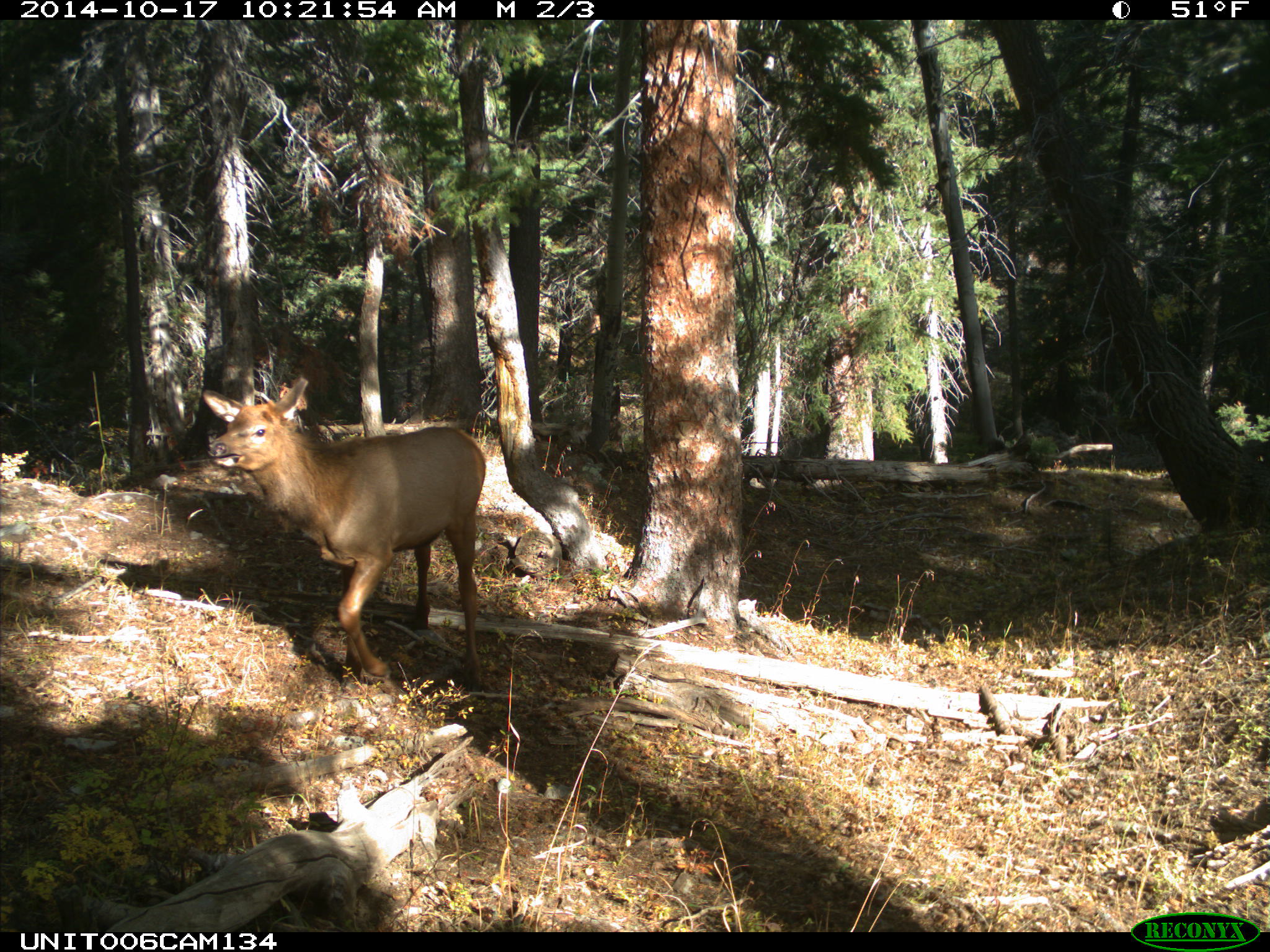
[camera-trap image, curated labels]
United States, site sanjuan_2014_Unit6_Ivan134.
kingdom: Animalia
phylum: Chordata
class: Mammalia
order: Artiodactyla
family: Cervidae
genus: Cervus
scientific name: Cervus elaphus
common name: red deer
Cervus elaphus (red deer).